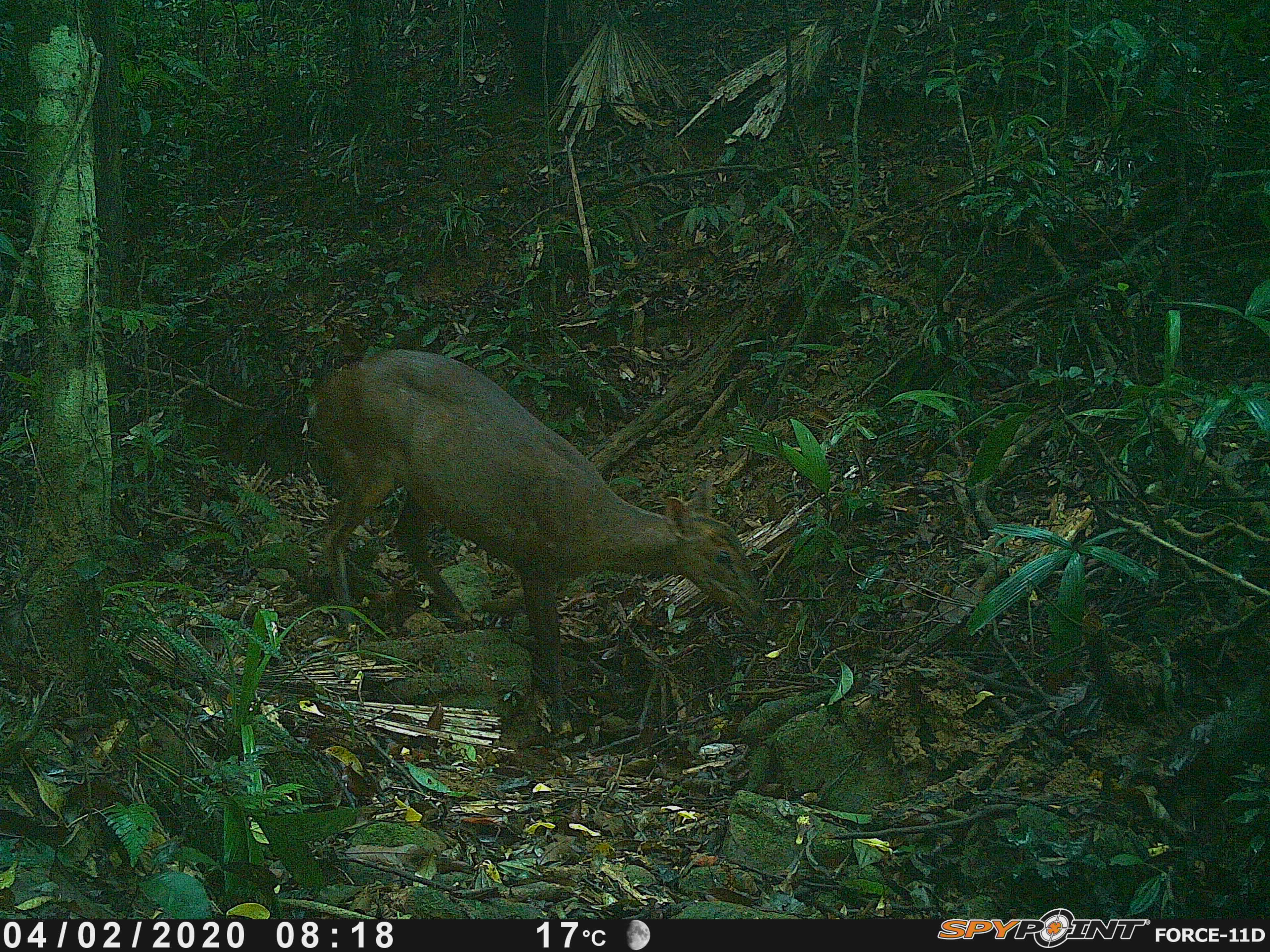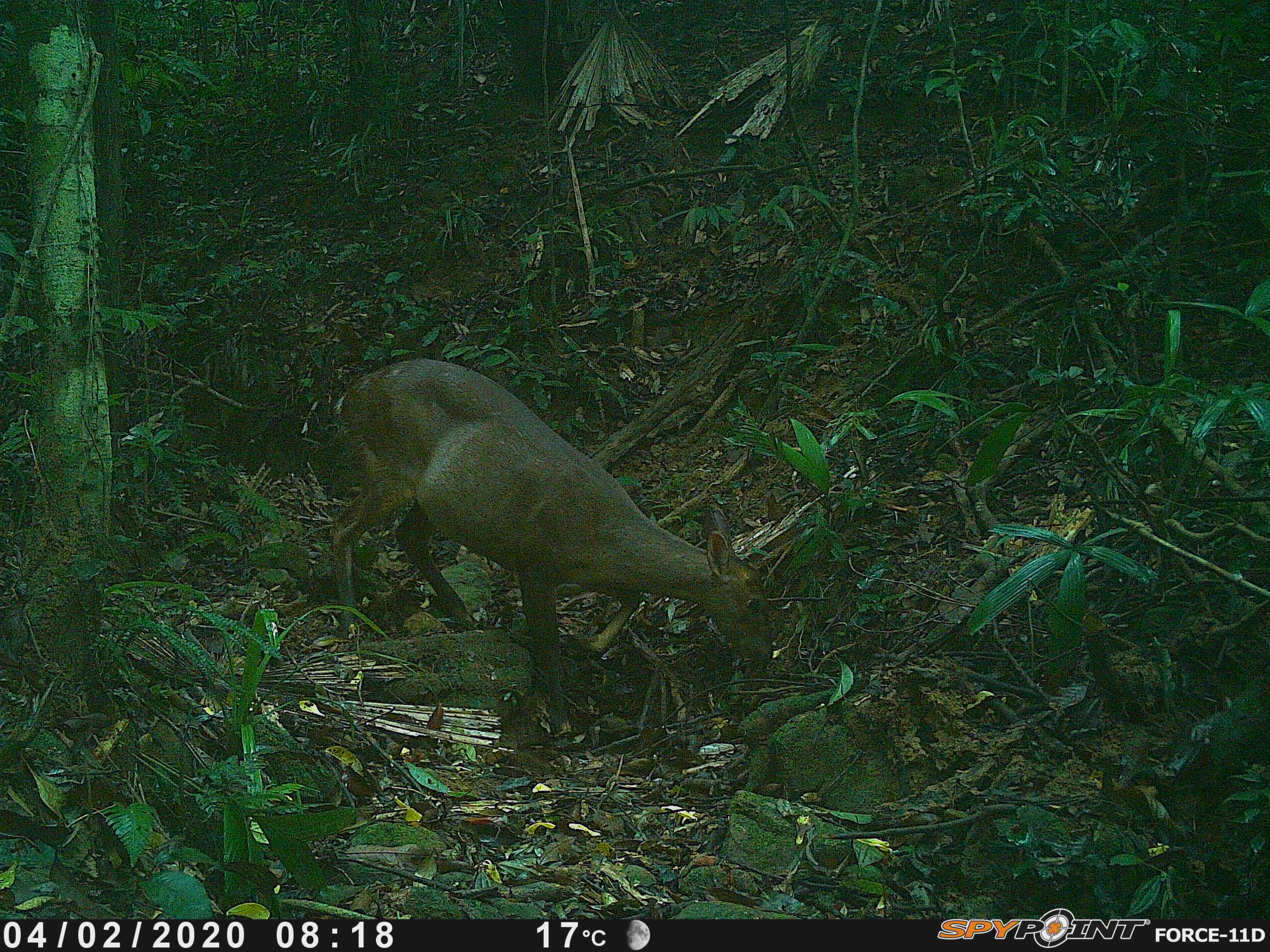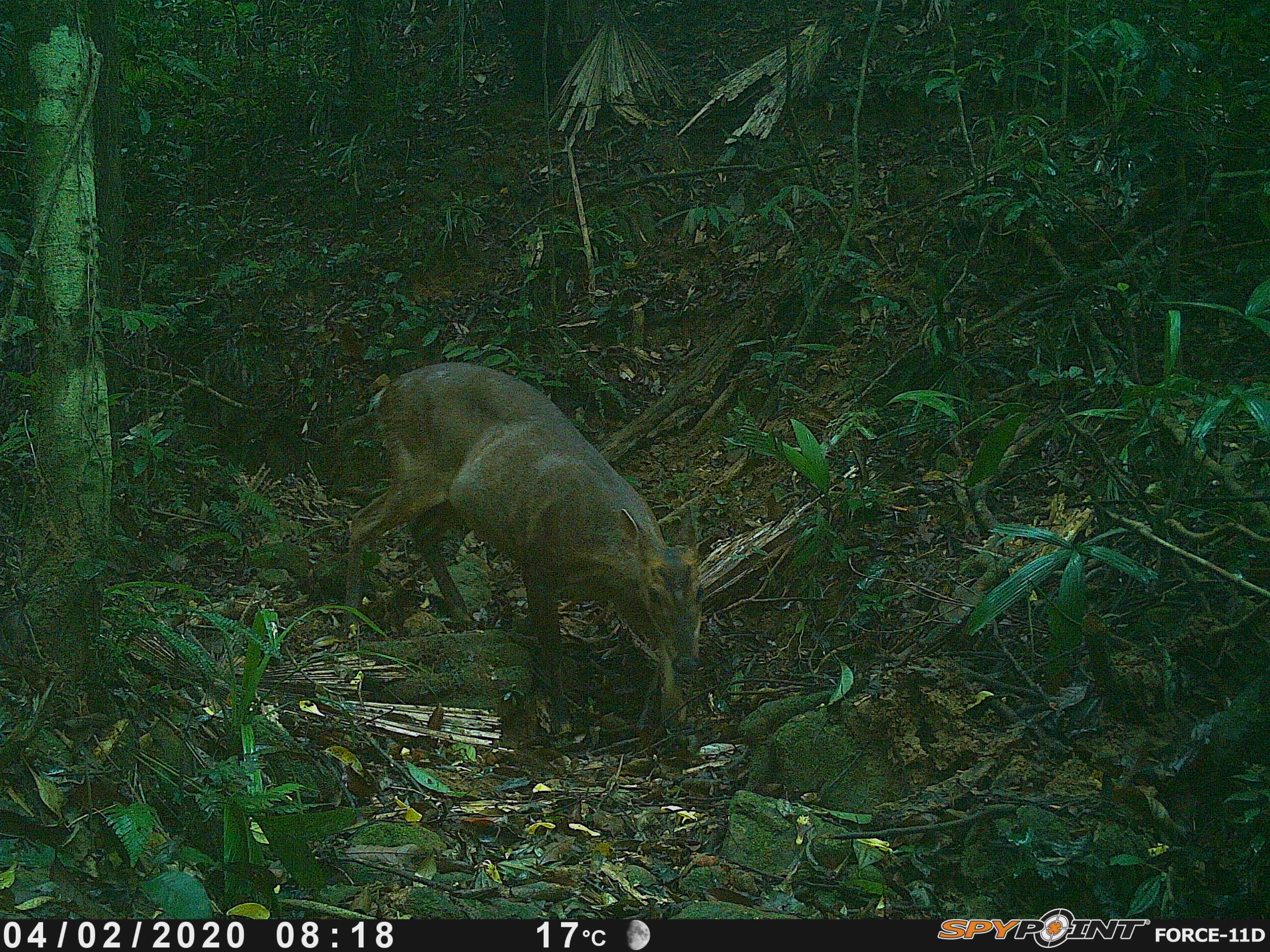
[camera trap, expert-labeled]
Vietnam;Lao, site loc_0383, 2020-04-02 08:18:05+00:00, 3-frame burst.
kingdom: Animalia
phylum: Chordata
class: Mammalia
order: Artiodactyla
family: Cervidae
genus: Muntiacus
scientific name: Muntiacus vuquangensis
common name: large-antlered muntjac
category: large antlered muntjac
Large antlered muntjac (large-antlered muntjac) (Muntiacus vuquangensis). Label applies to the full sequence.